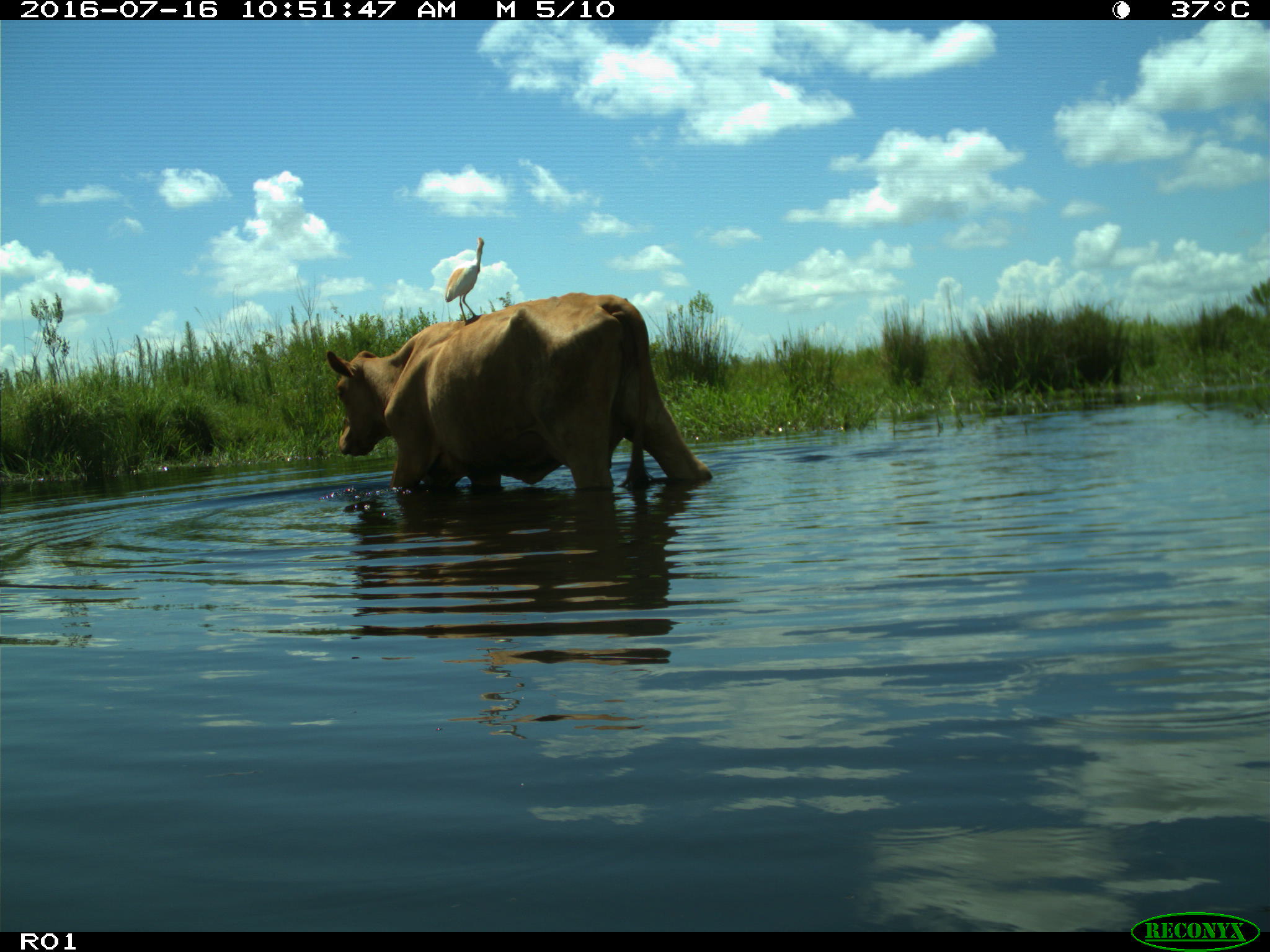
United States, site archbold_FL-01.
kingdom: Animalia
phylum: Chordata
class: Mammalia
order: Artiodactyla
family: Bovidae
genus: Bos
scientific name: Bos taurus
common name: domestic cow